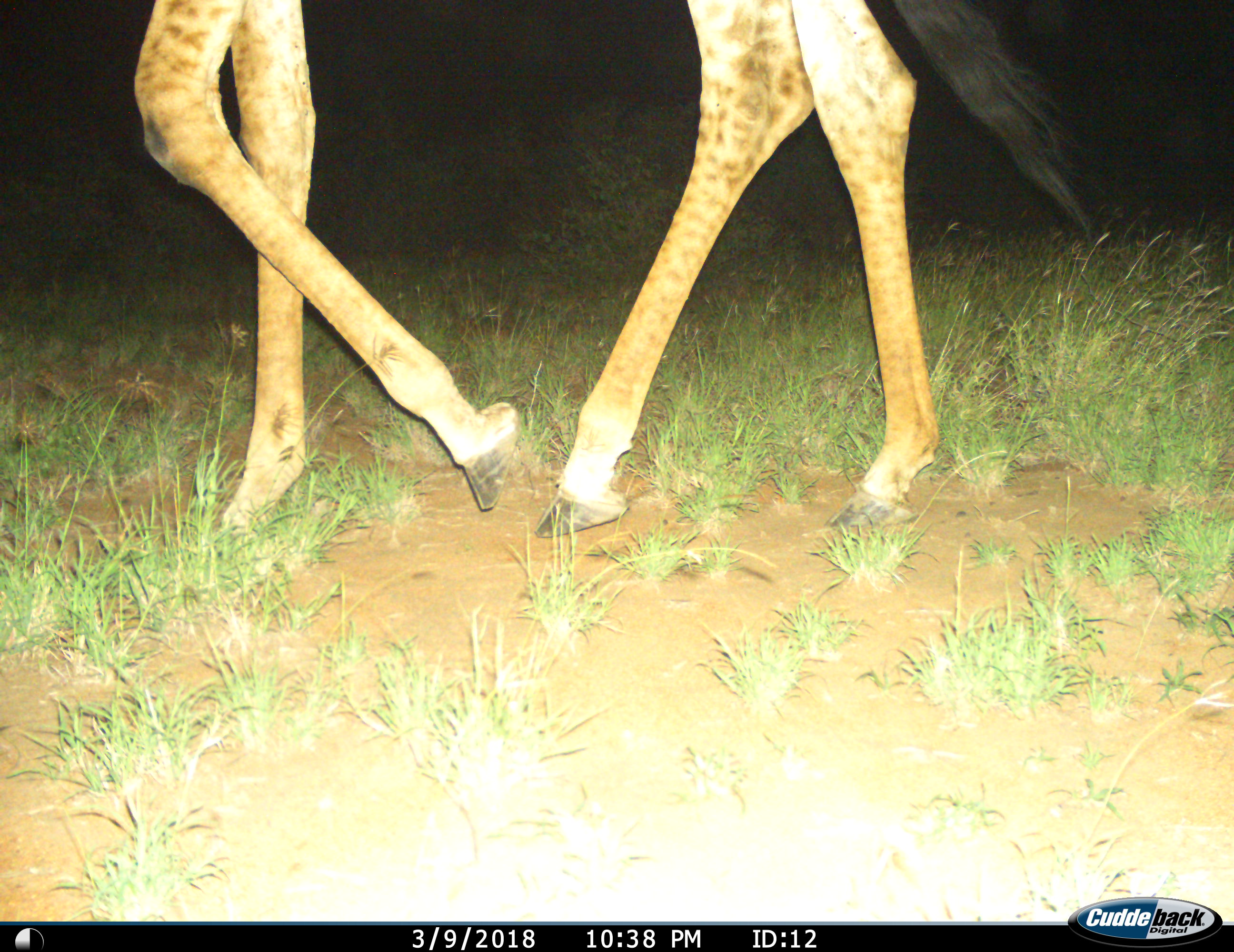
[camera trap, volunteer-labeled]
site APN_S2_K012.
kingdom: Animalia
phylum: Chordata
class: Mammalia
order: Artiodactyla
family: Giraffidae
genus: Giraffa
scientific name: Giraffa camelopardalis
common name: giraffe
Giraffe (Giraffa camelopardalis), count 1. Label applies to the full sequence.